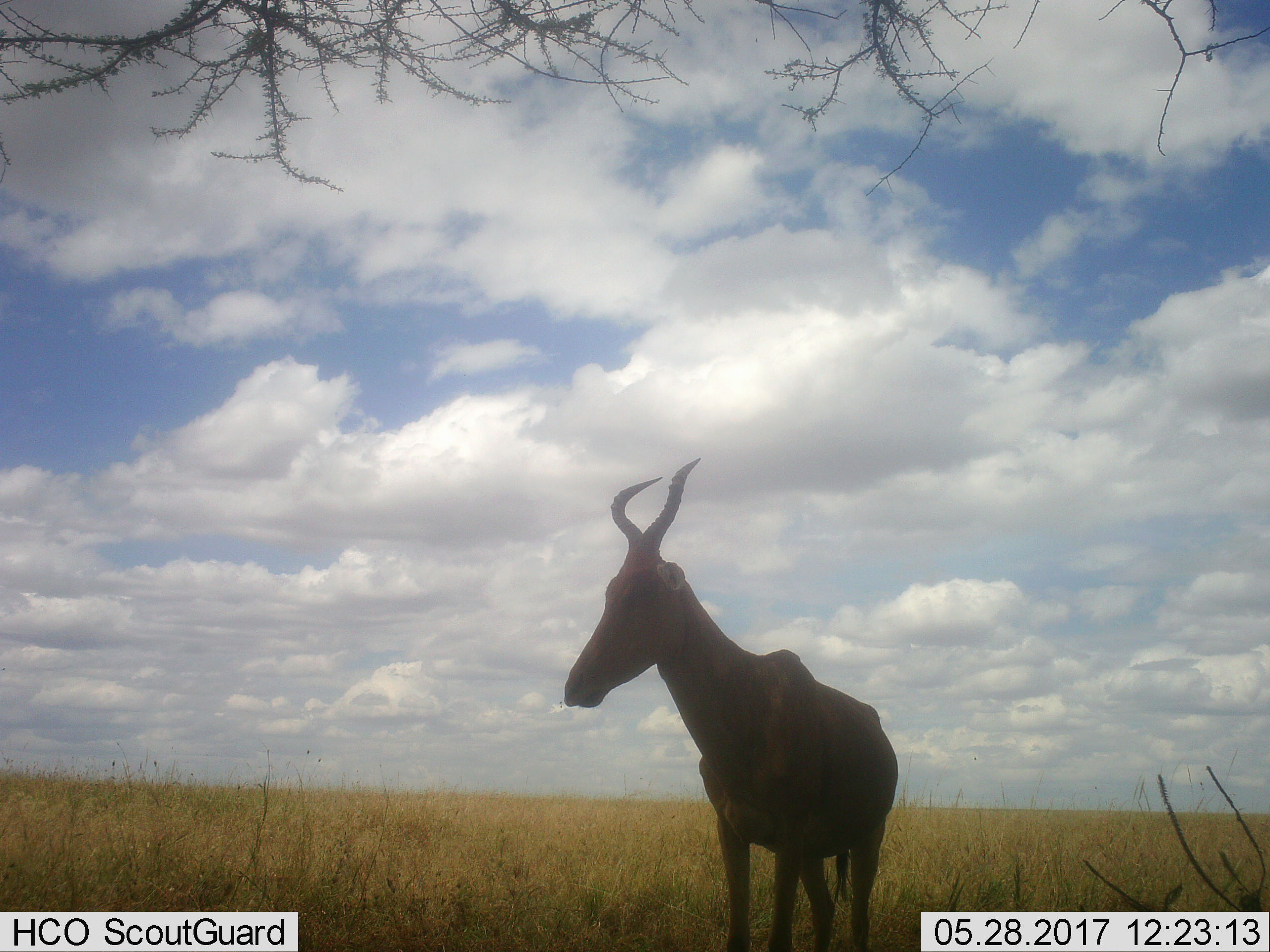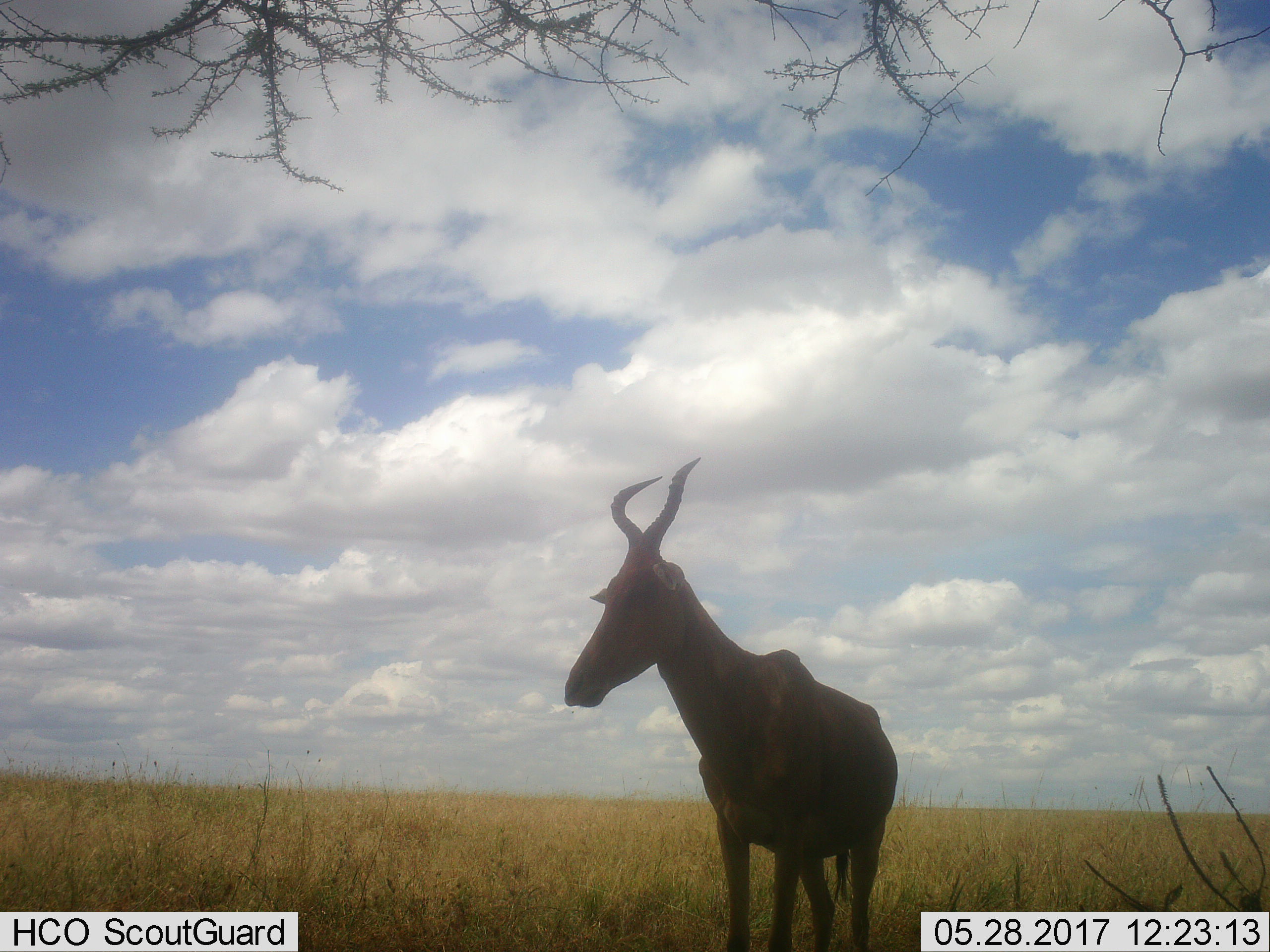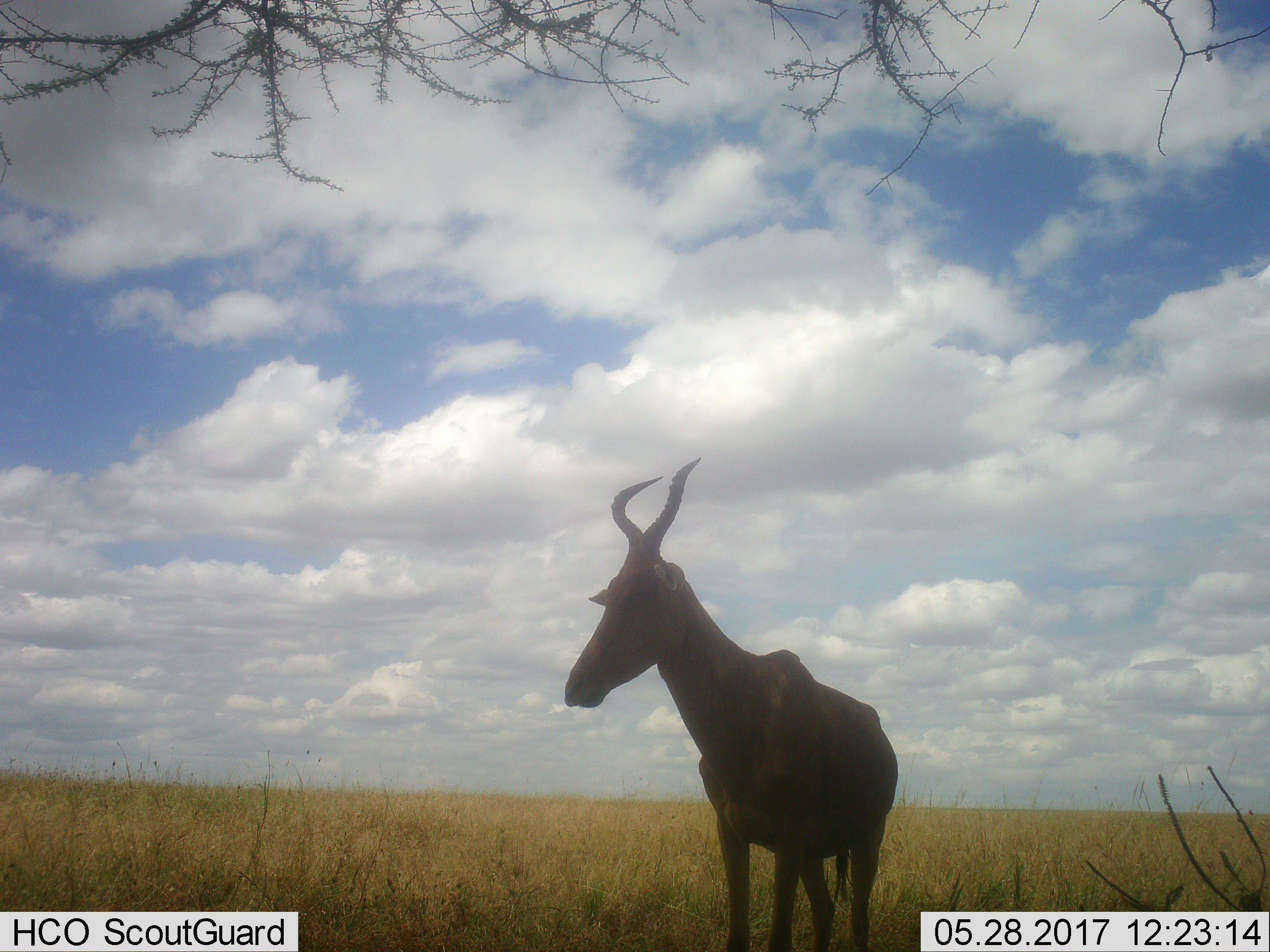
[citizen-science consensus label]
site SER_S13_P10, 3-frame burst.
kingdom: Animalia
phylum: Chordata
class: Mammalia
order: Artiodactyla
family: Bovidae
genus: Alcelaphus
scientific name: Alcelaphus buselaphus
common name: hartebeest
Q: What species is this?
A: Hartebeest (Alcelaphus buselaphus).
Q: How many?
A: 1.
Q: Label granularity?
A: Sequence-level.